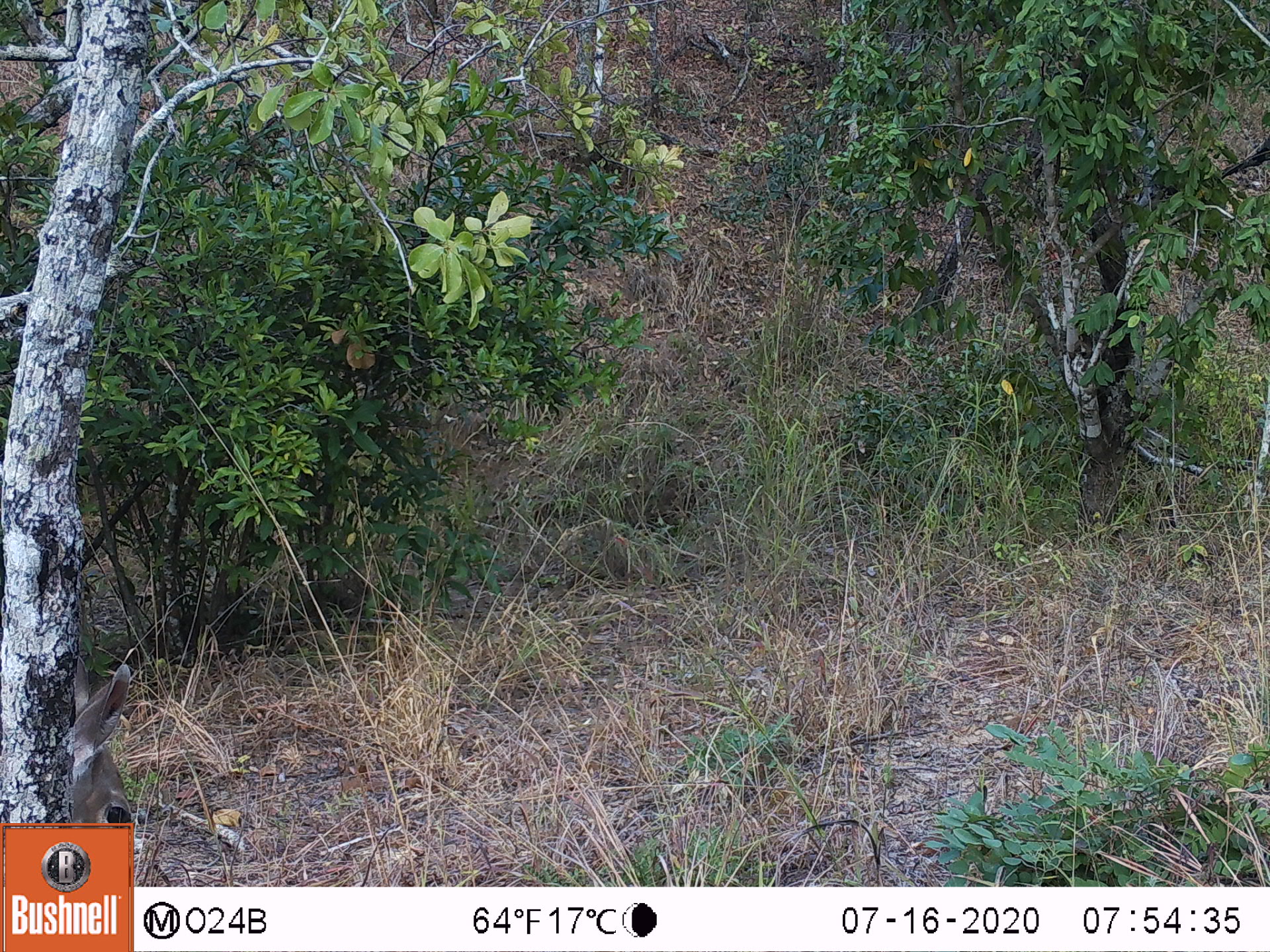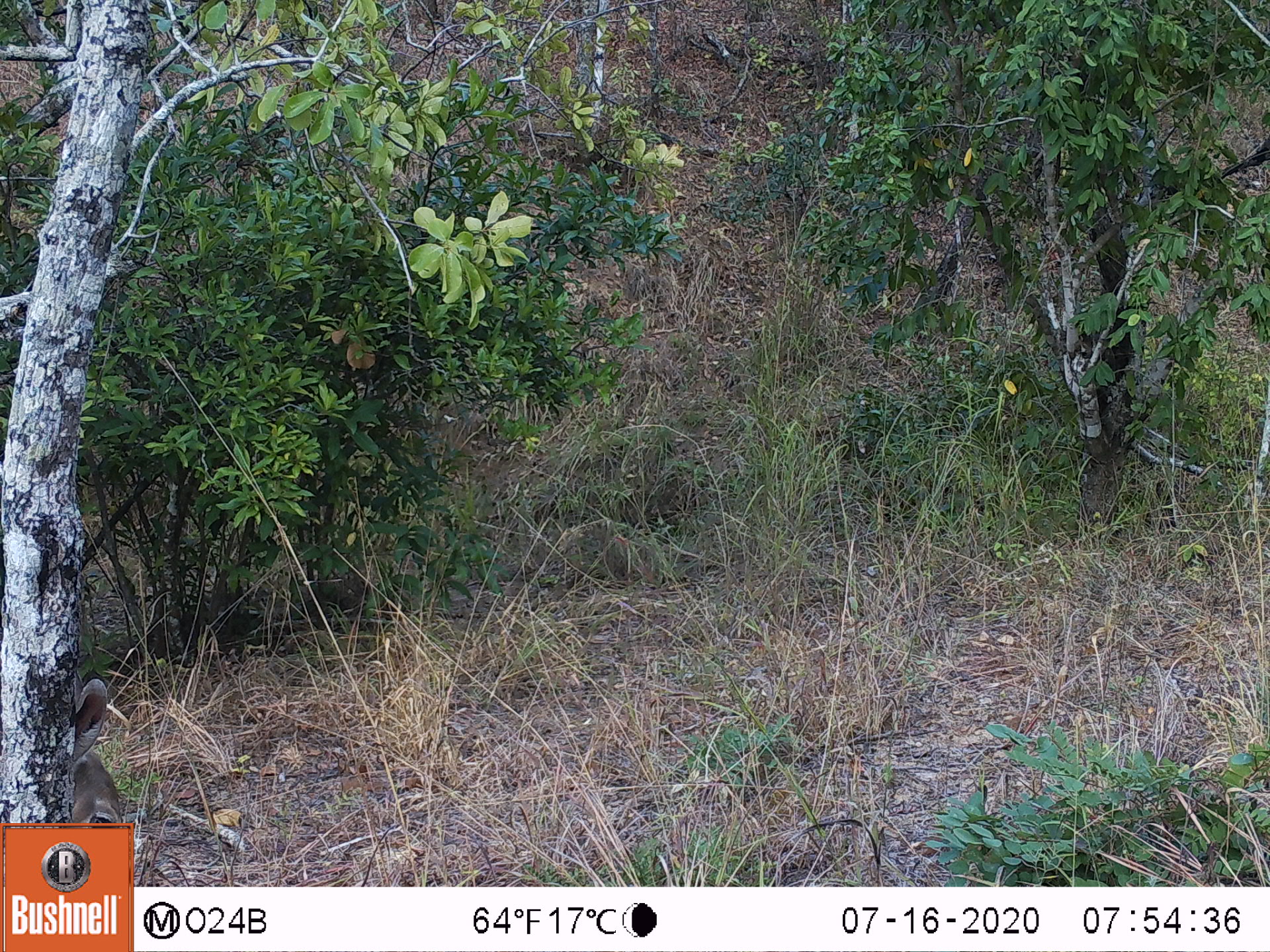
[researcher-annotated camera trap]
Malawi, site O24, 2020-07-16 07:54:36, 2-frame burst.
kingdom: Animalia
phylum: Chordata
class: Mammalia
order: Artiodactyla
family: Bovidae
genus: Tragelaphus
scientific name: Tragelaphus strepsiceros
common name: greater kudu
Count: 1.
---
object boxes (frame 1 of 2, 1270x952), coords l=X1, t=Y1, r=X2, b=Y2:
greater kudu: l=76, t=658, r=135, b=819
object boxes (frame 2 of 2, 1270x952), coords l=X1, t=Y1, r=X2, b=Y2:
greater kudu: l=76, t=676, r=126, b=819